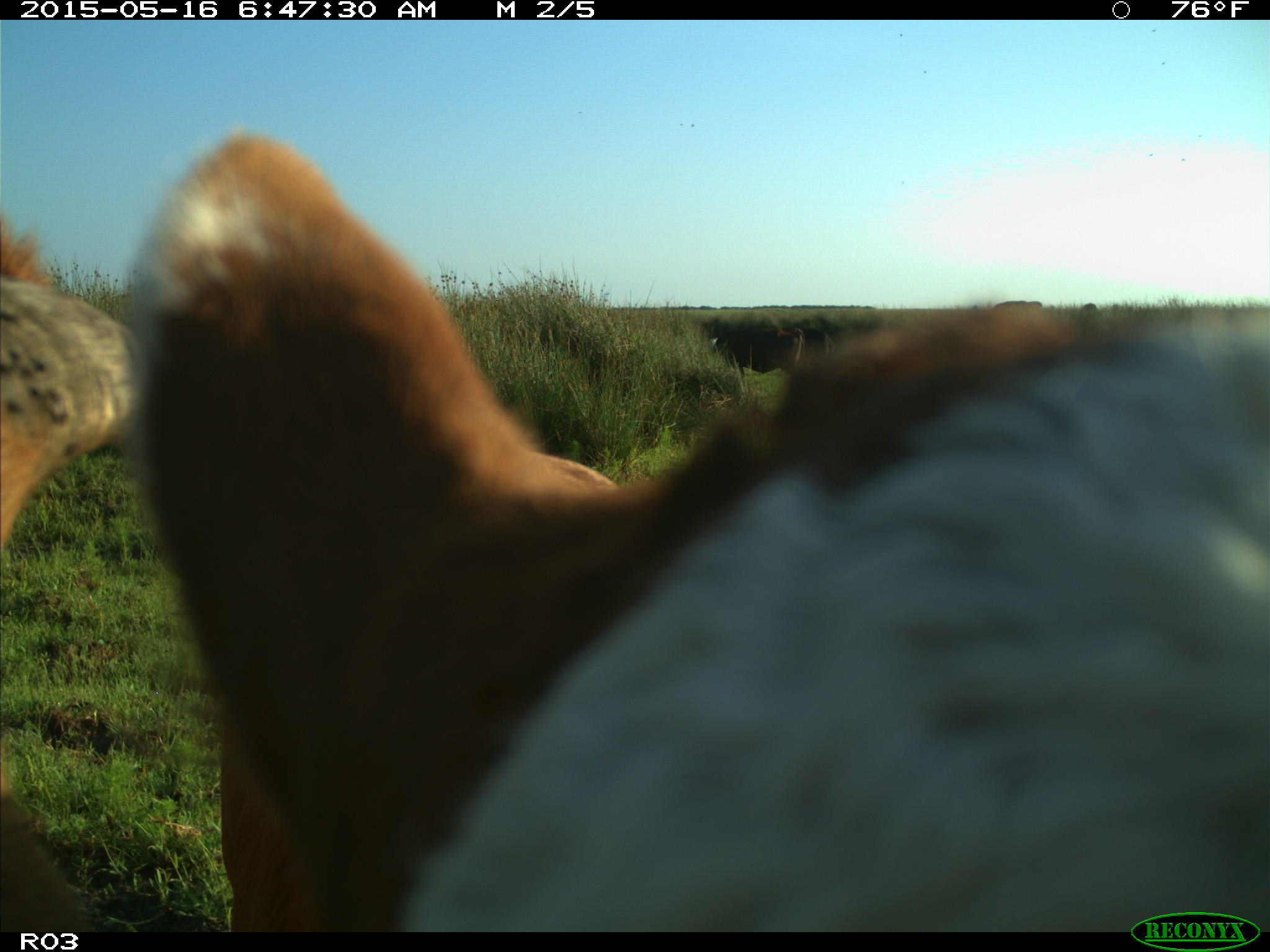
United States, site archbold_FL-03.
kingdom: Animalia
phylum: Chordata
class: Mammalia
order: Artiodactyla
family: Bovidae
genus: Bos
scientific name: Bos taurus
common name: domestic cow